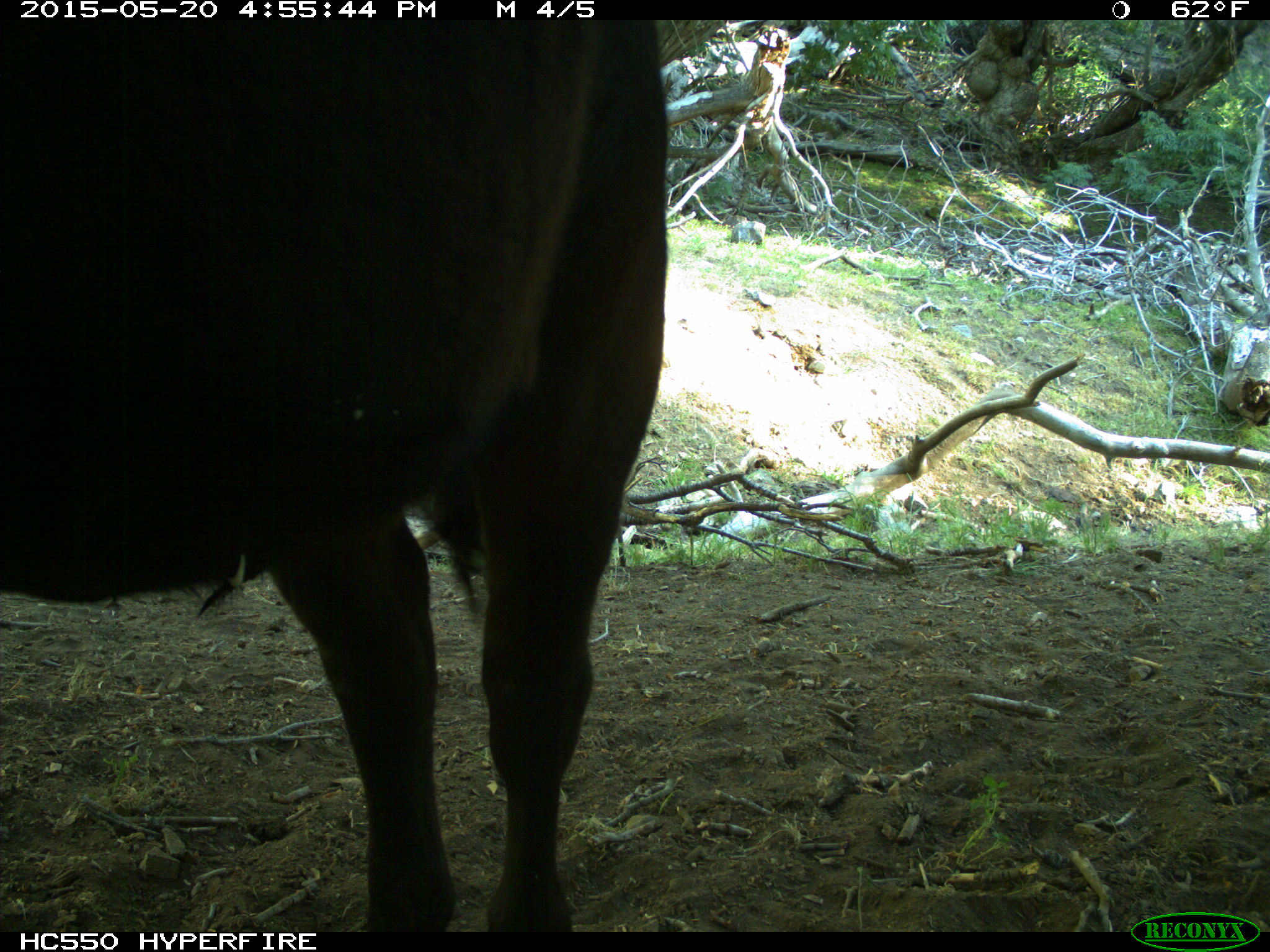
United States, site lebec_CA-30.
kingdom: Animalia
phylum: Chordata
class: Mammalia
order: Artiodactyla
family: Bovidae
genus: Bos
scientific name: Bos taurus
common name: domestic cow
Bos taurus (domestic cow).